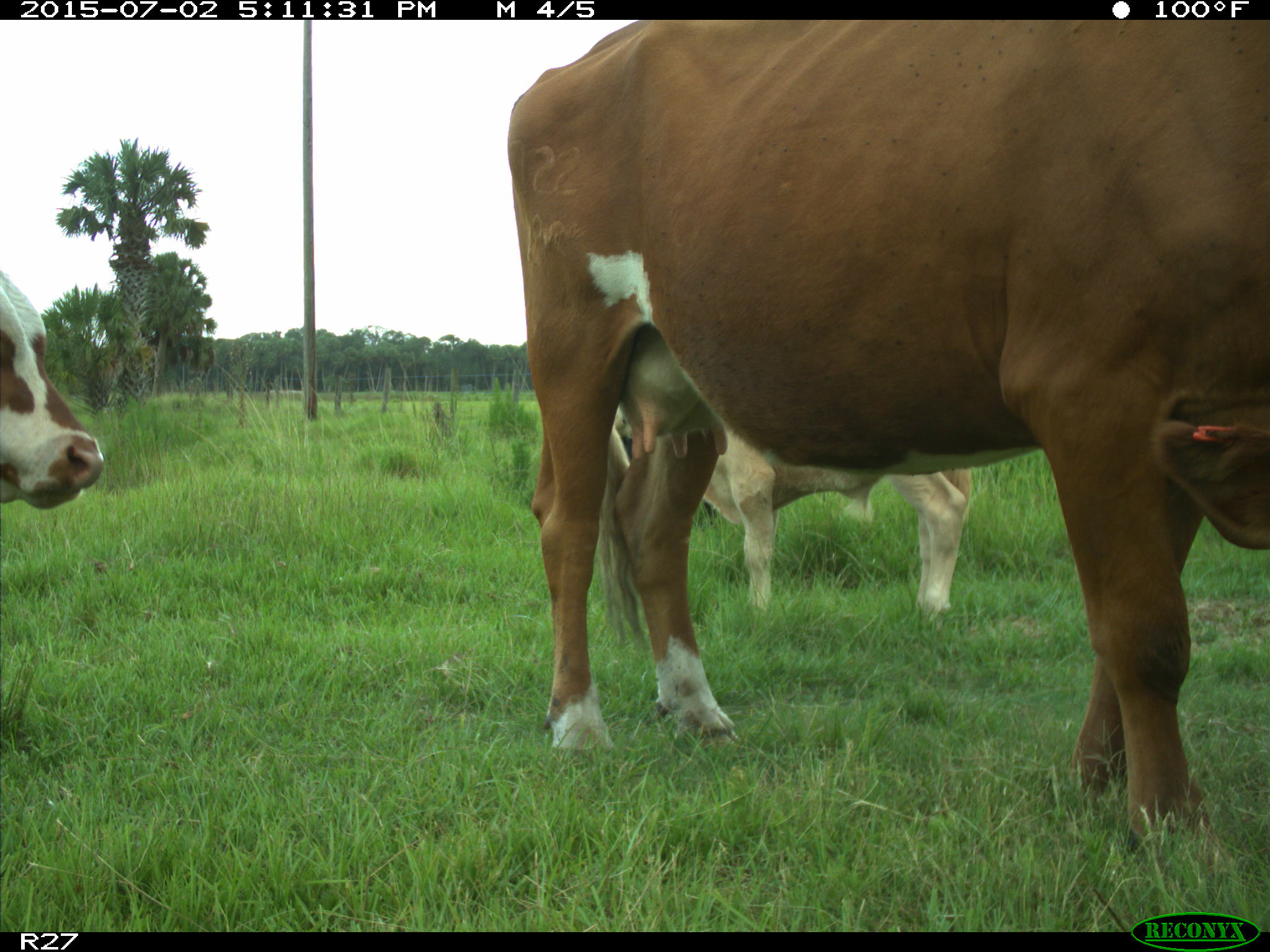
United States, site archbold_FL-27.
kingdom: Animalia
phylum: Chordata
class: Mammalia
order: Artiodactyla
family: Bovidae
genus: Bos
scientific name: Bos taurus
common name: domestic cow